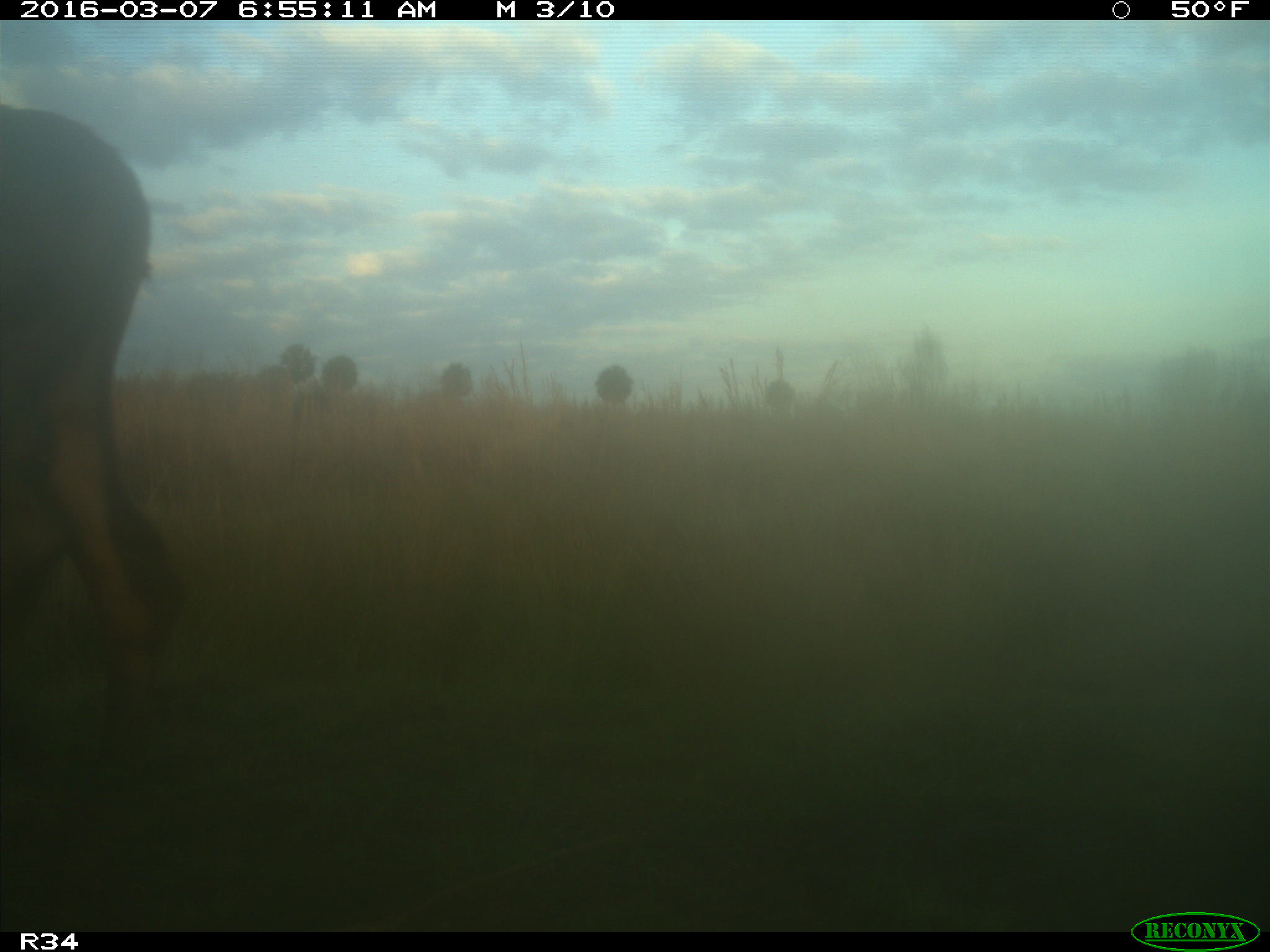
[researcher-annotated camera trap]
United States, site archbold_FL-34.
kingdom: Animalia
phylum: Chordata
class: Mammalia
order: Artiodactyla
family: Bovidae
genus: Bos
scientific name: Bos taurus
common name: domestic cow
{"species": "Bos taurus (domestic cow)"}